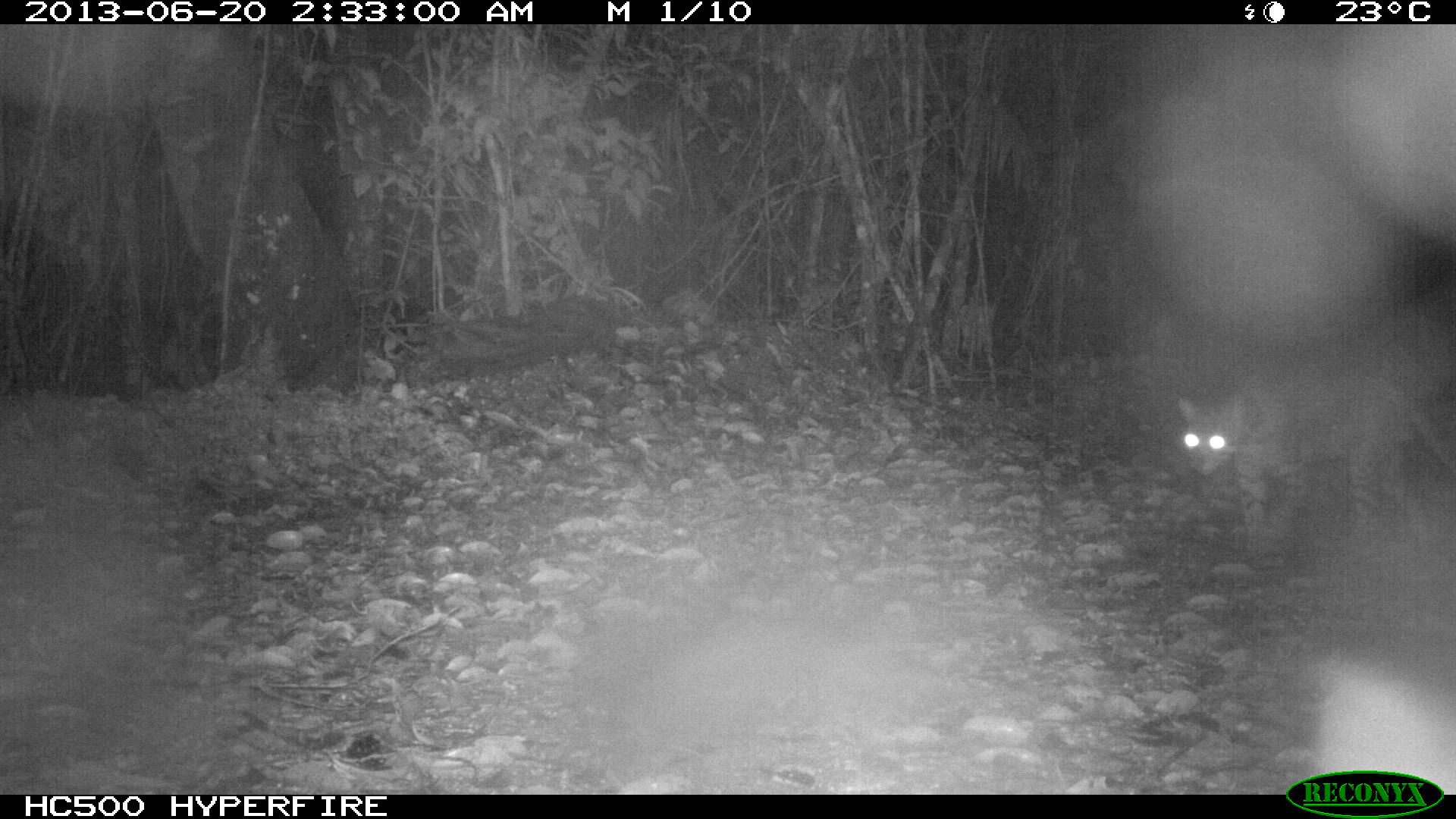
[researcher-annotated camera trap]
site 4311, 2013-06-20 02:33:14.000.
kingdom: Animalia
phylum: Chordata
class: Mammalia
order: Carnivora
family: Felidae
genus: Leopardus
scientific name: Leopardus pardalis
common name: ocelot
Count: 1.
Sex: male.